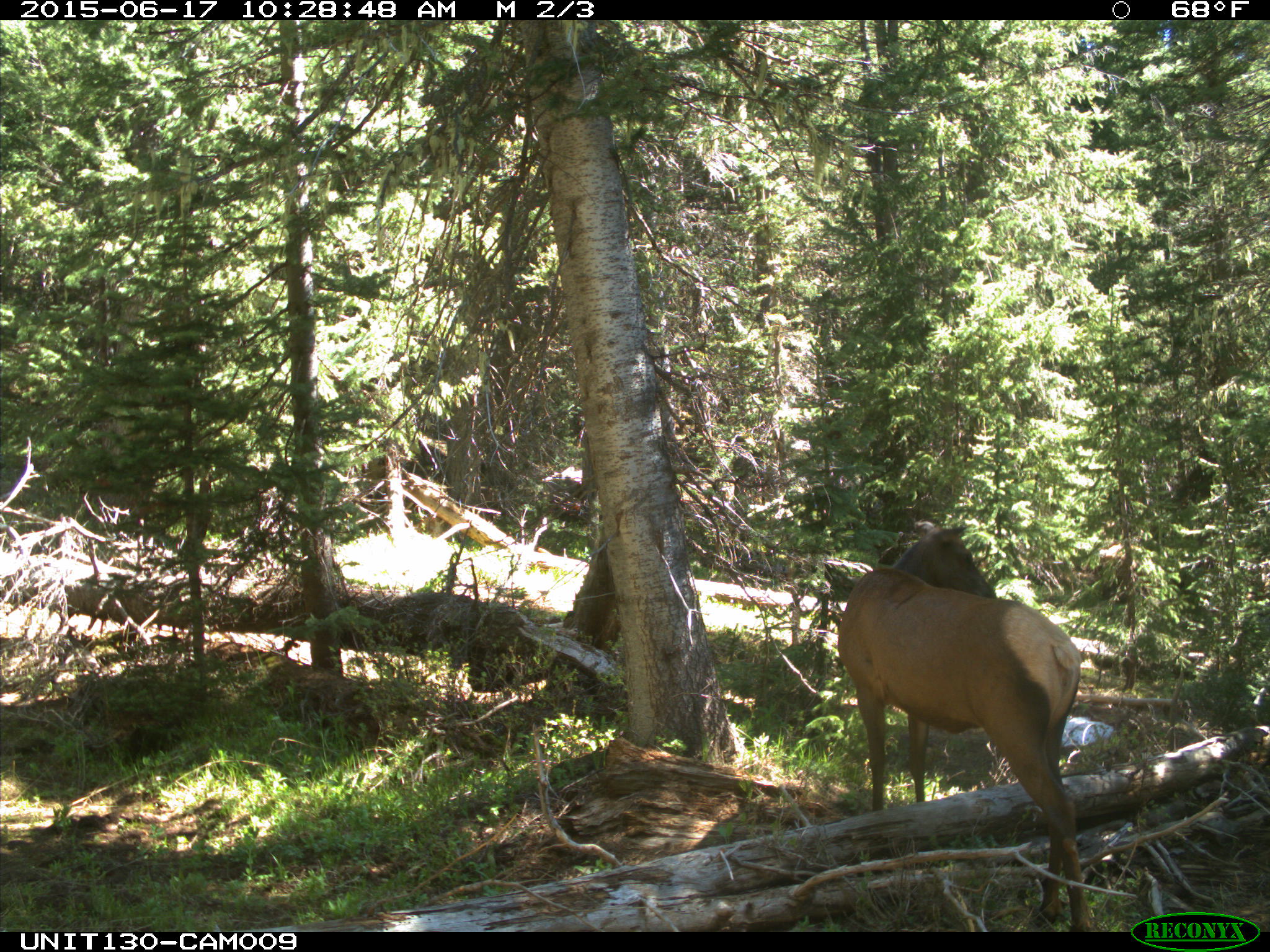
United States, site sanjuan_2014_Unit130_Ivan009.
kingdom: Animalia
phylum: Chordata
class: Mammalia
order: Artiodactyla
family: Cervidae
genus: Cervus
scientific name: Cervus elaphus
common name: red deer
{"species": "Cervus elaphus (red deer)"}